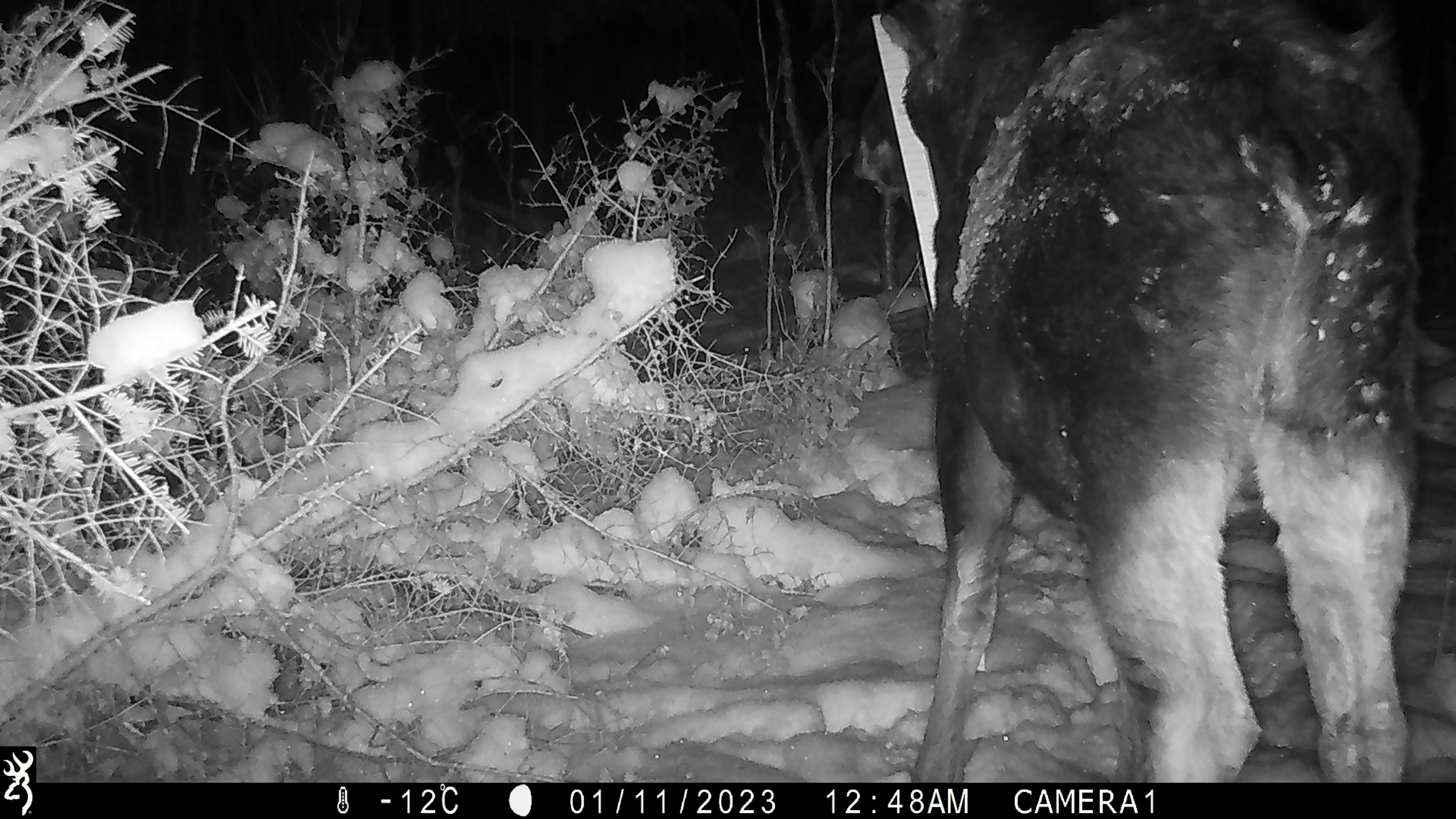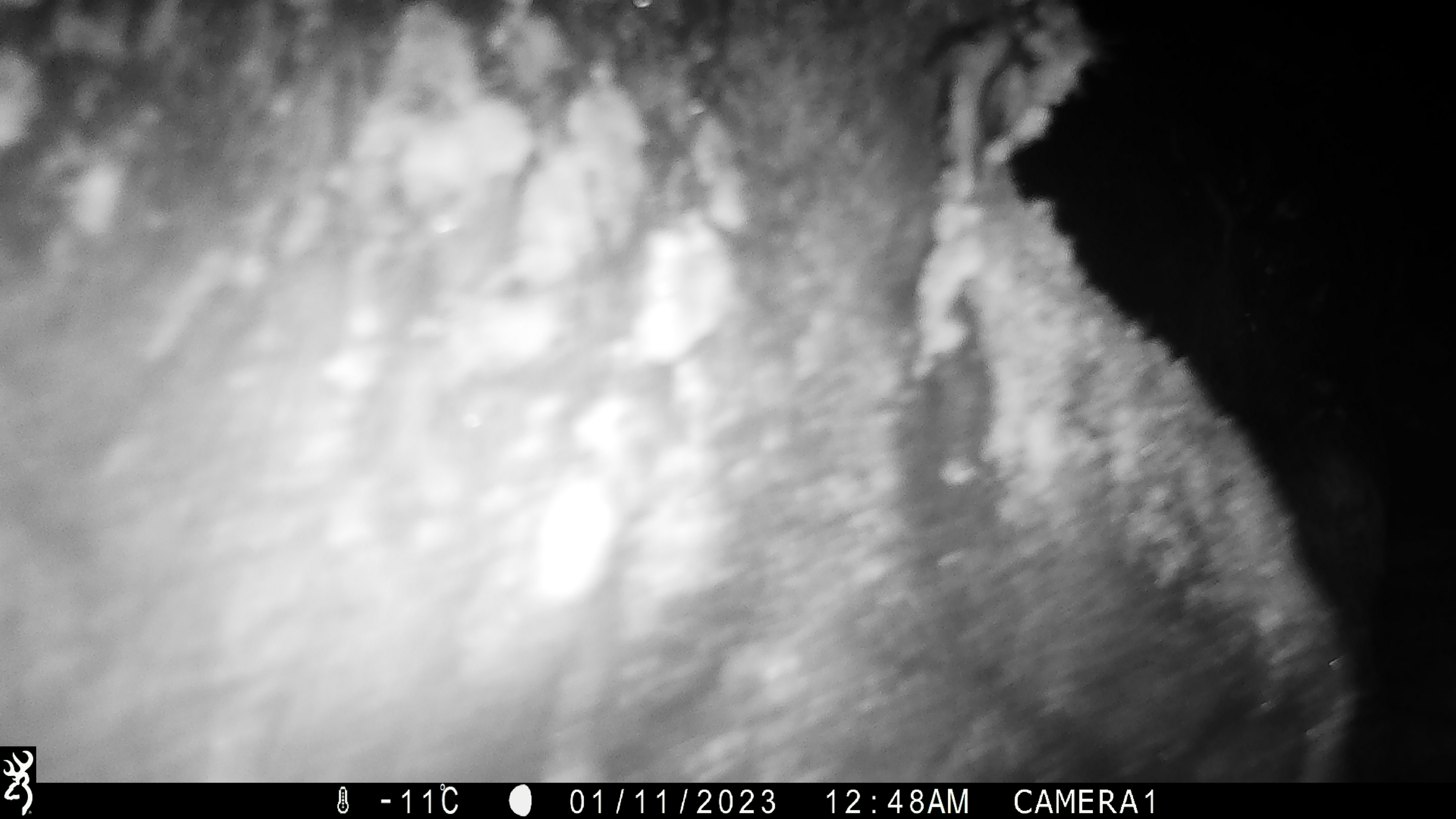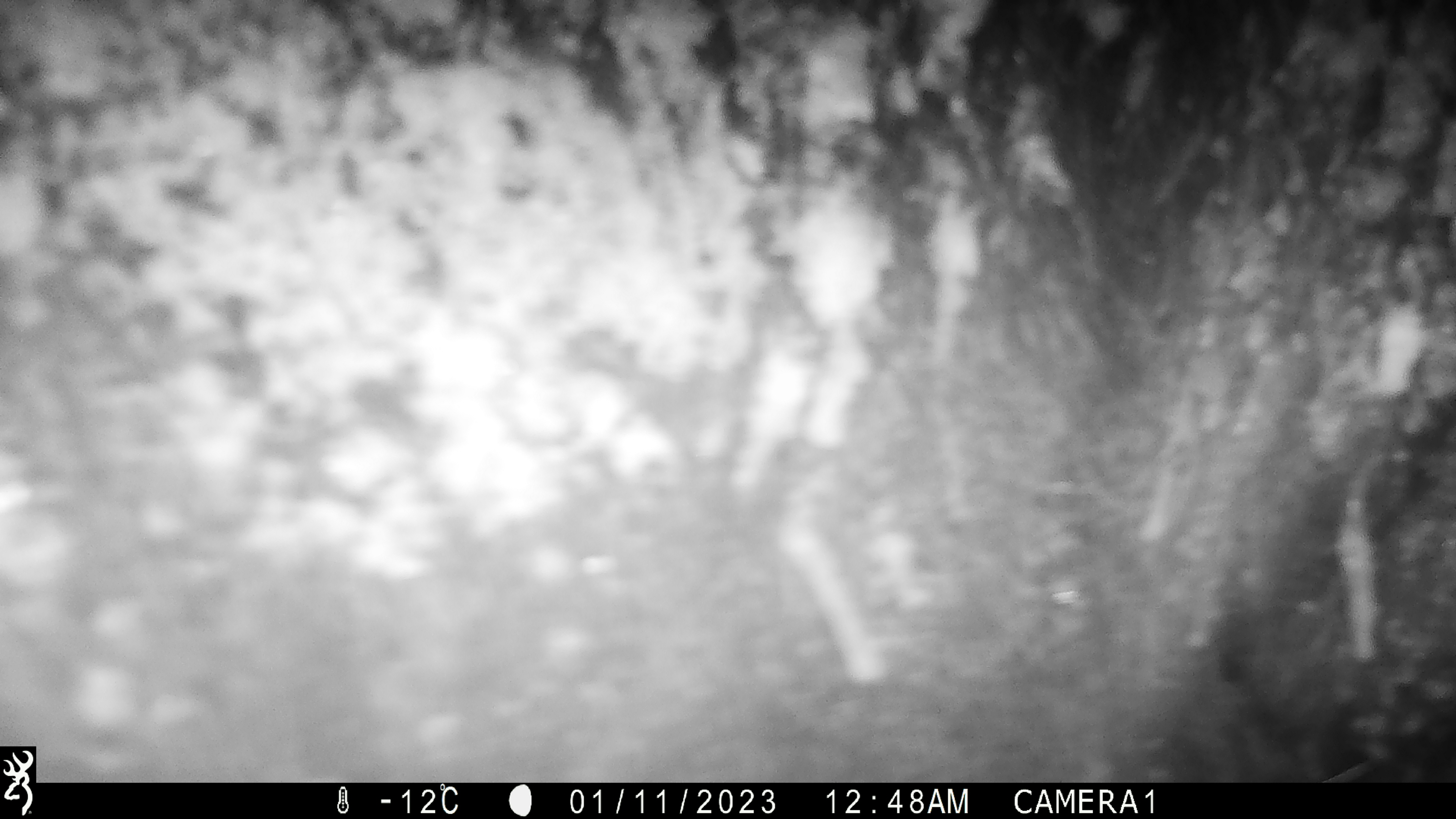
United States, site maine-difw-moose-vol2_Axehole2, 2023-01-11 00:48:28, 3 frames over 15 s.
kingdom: Animalia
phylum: Chordata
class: Mammalia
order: Artiodactyla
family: Cervidae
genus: Alces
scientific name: Alces alces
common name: moose